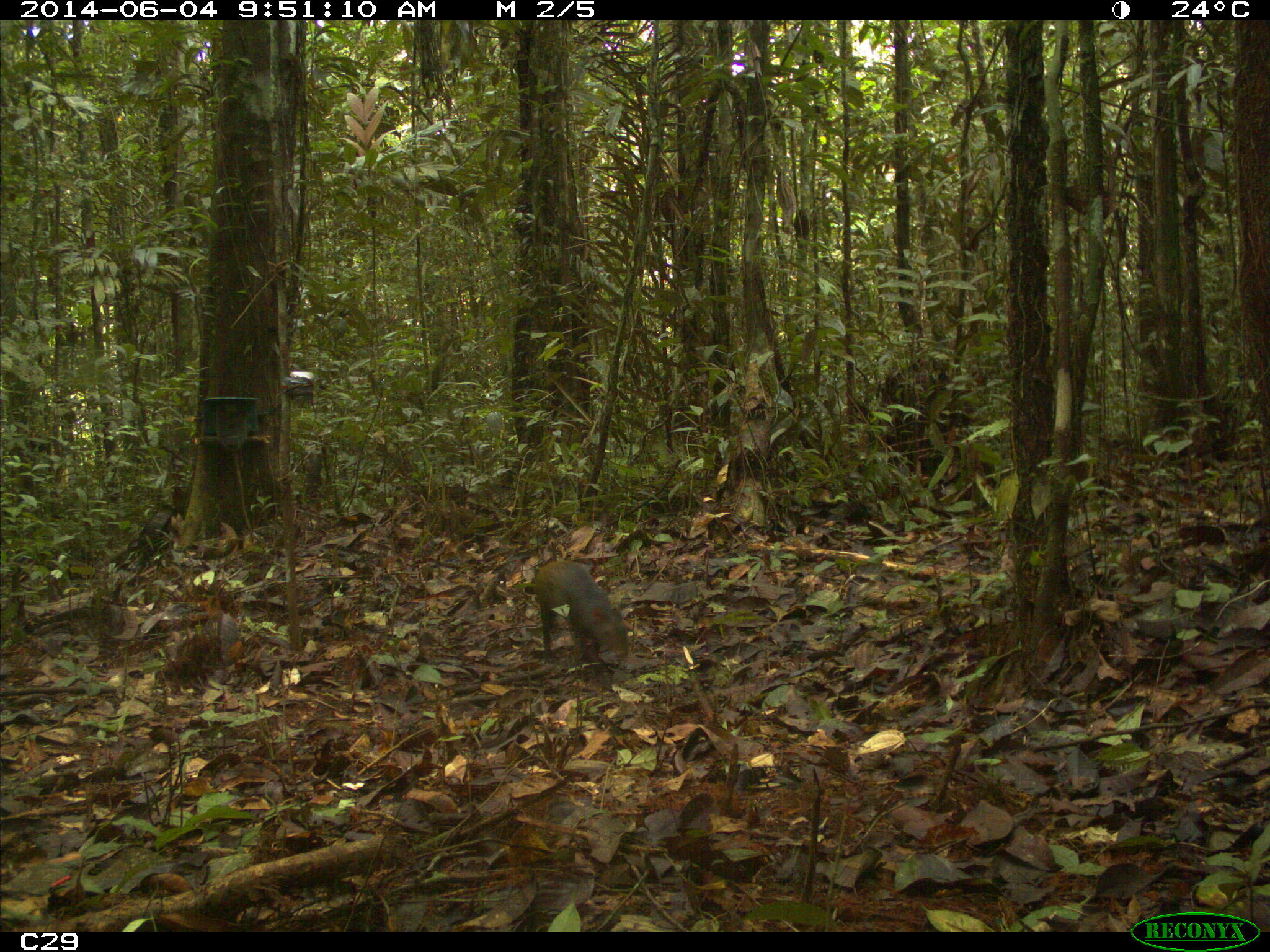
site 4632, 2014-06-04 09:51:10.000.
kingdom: Animalia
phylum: Chordata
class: Mammalia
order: Rodentia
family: Dasyproctidae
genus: Dasyprocta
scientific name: Dasyprocta leporina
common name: red-rumped agouti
Dasyprocta leporina (red-rumped agouti), count 1, age adult.